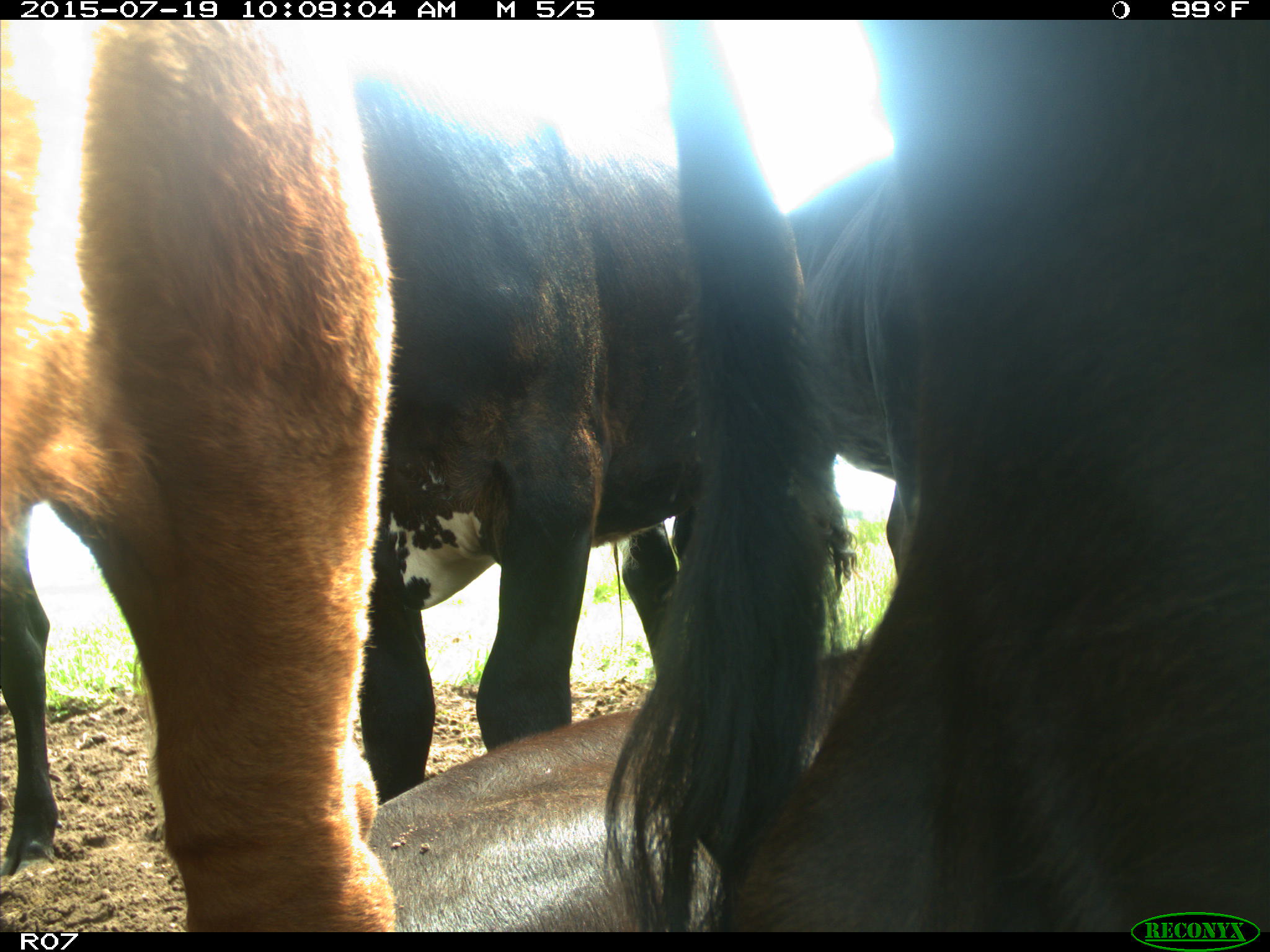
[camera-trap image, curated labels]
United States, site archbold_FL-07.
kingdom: Animalia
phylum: Chordata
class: Mammalia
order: Artiodactyla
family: Bovidae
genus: Bos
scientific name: Bos taurus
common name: domestic cow